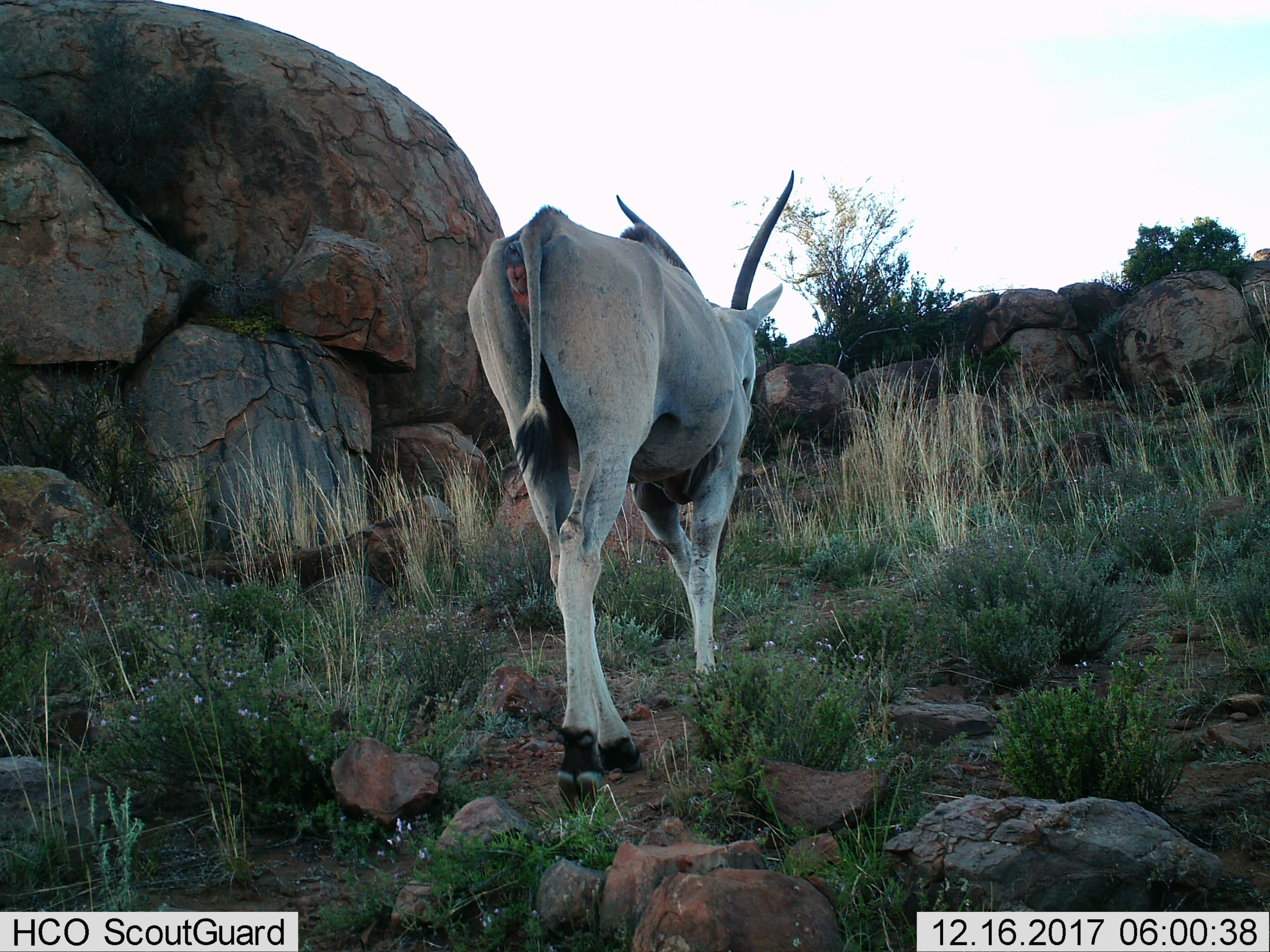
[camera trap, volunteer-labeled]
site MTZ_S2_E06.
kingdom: Animalia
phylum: Chordata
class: Mammalia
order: Artiodactyla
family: Bovidae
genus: Tragelaphus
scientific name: Tragelaphus oryx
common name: eland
Eland (Tragelaphus oryx), count 1. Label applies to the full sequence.